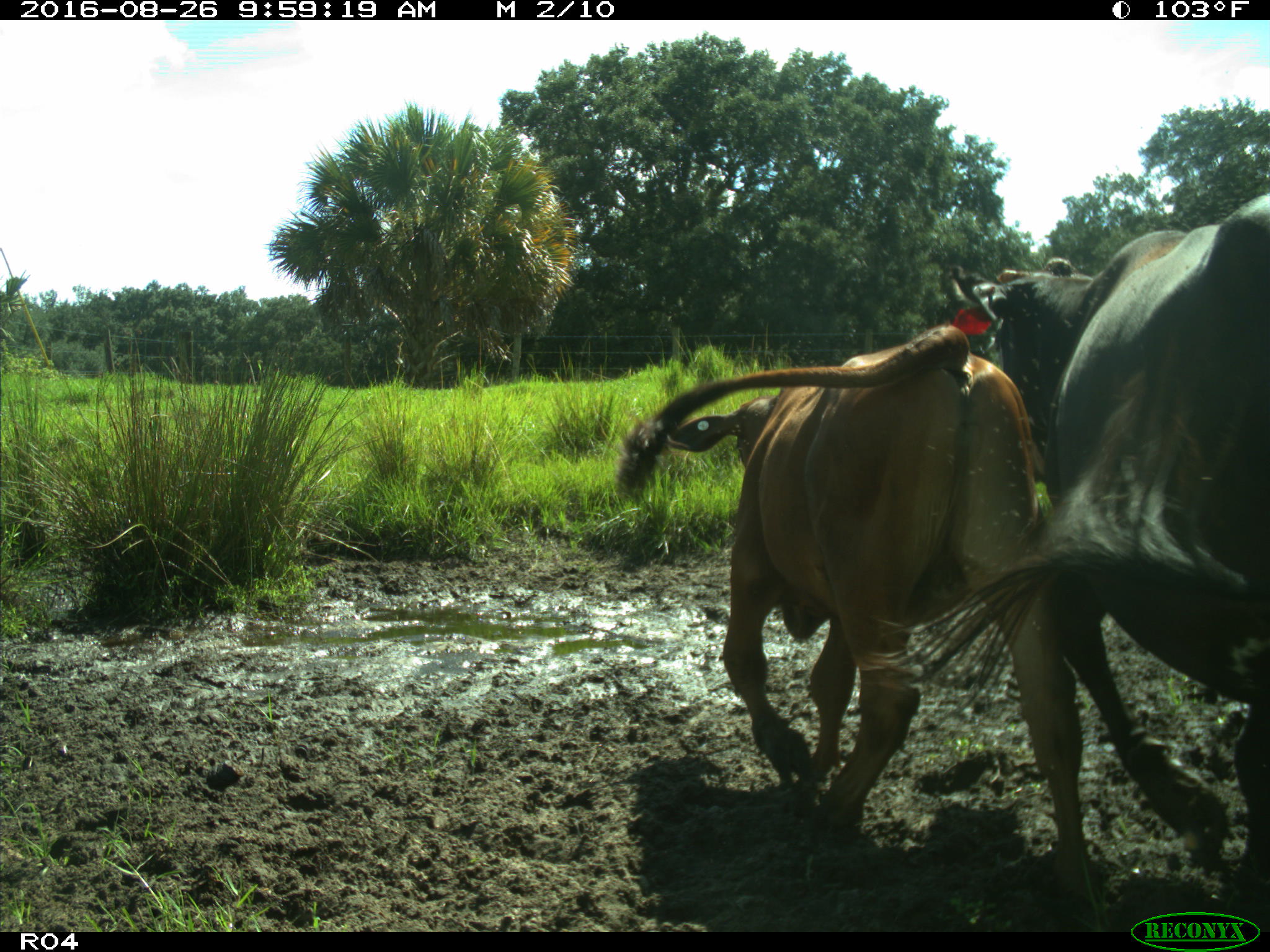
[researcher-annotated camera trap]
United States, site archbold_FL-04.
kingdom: Animalia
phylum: Chordata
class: Mammalia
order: Artiodactyla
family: Bovidae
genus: Bos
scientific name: Bos taurus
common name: domestic cow